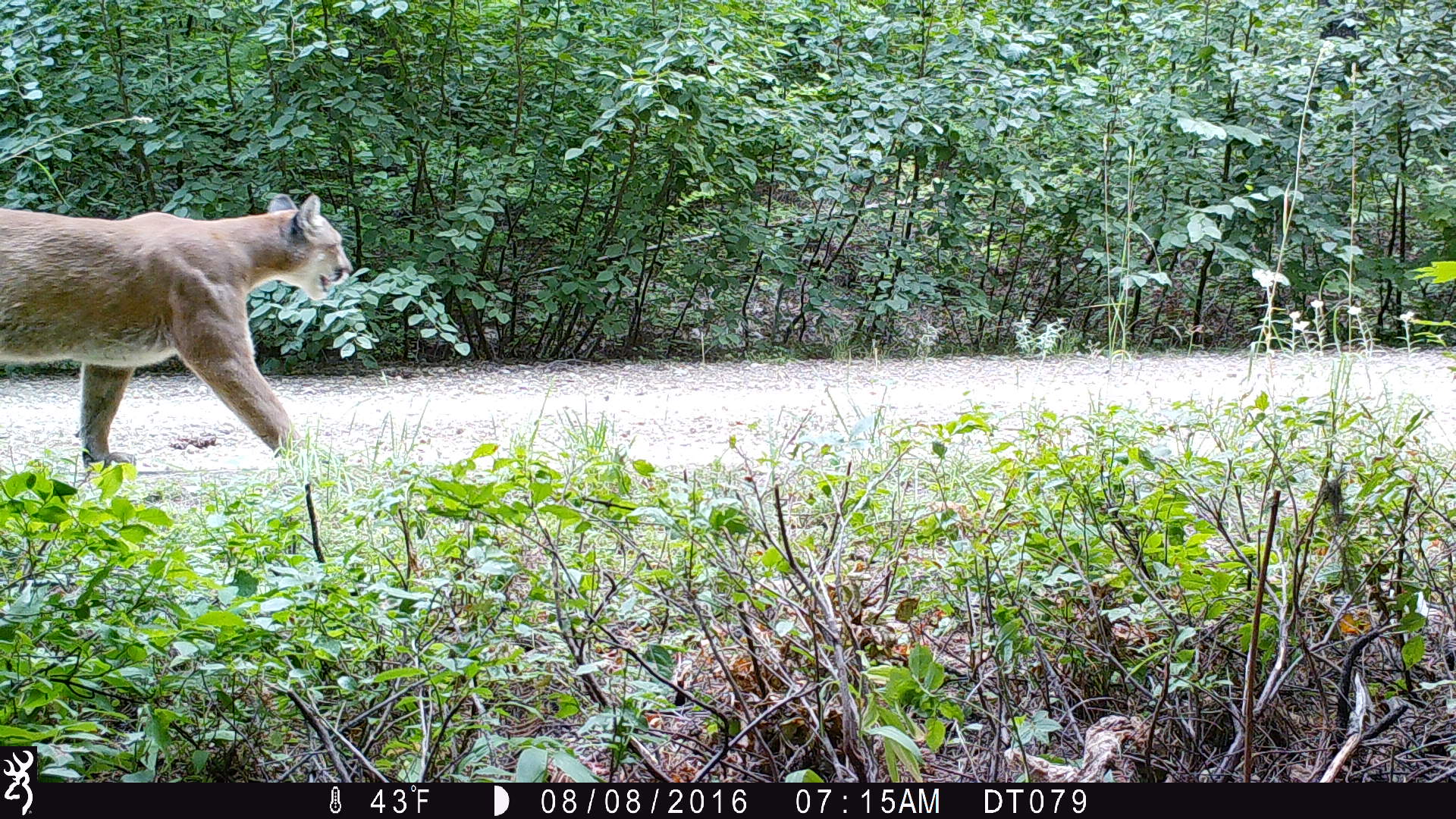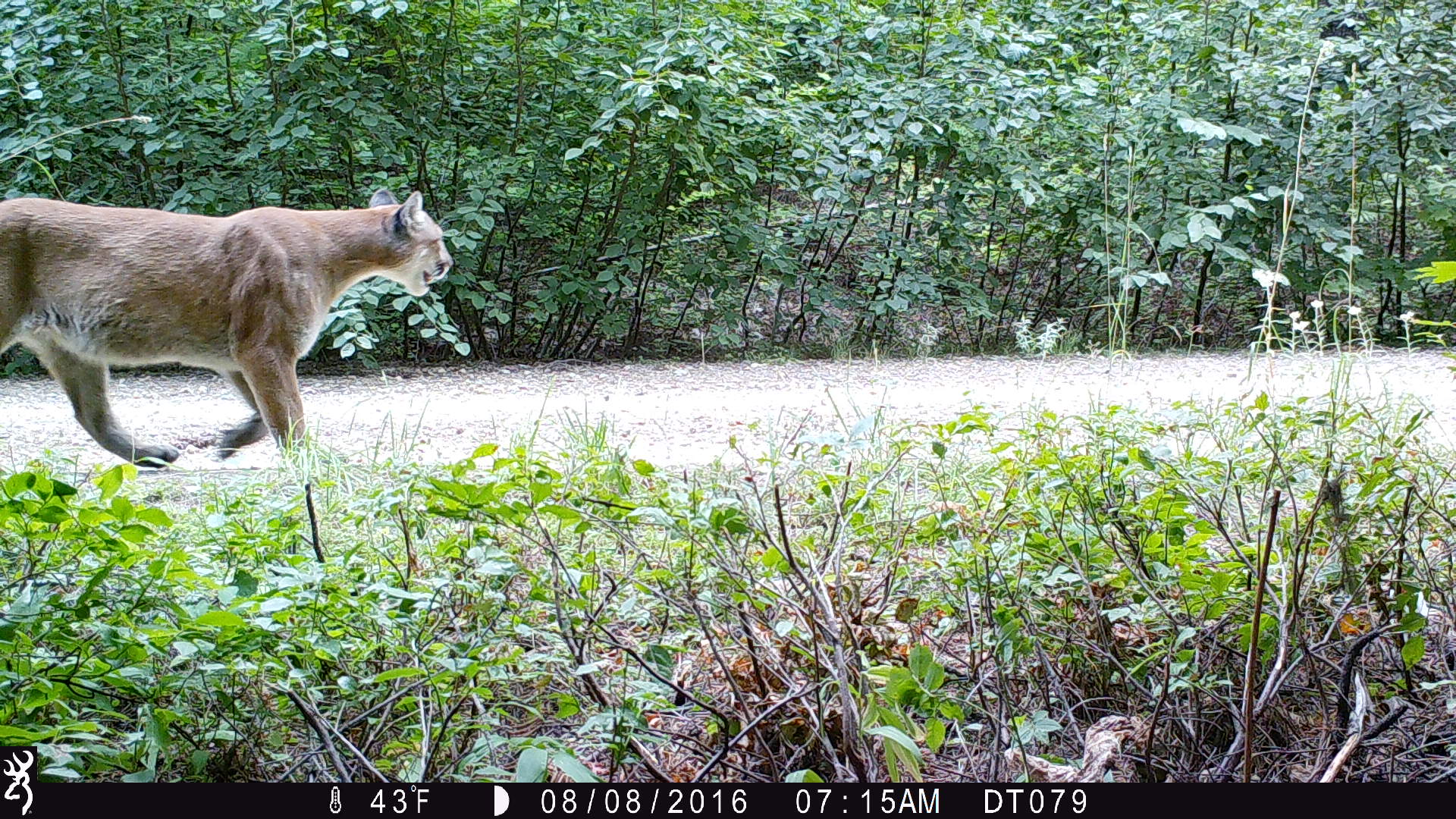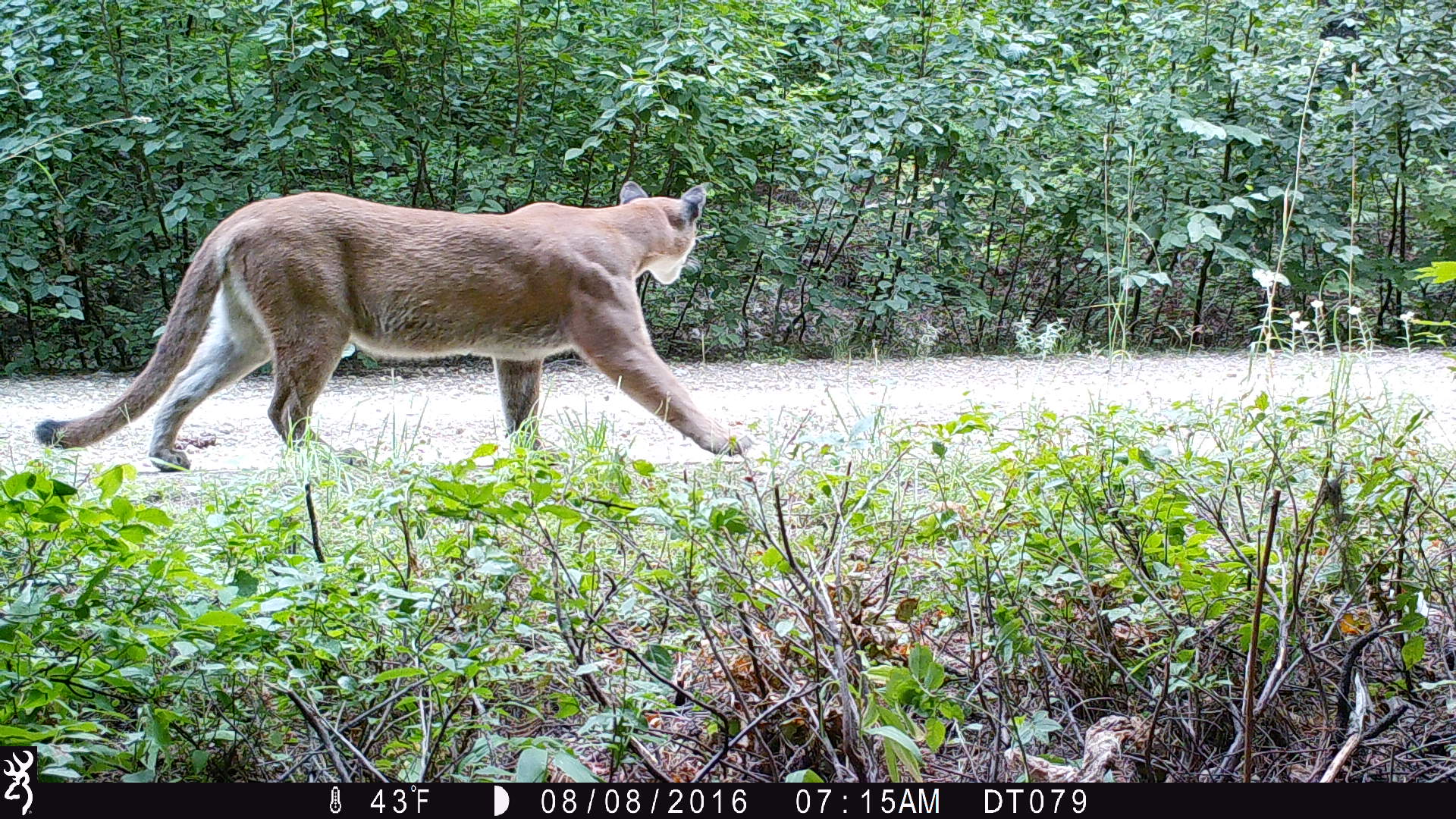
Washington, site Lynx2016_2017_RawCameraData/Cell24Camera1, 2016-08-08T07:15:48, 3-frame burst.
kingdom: Animalia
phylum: Chordata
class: Mammalia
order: Carnivora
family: Felidae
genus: Puma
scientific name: Puma concolor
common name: mountain lion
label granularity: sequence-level